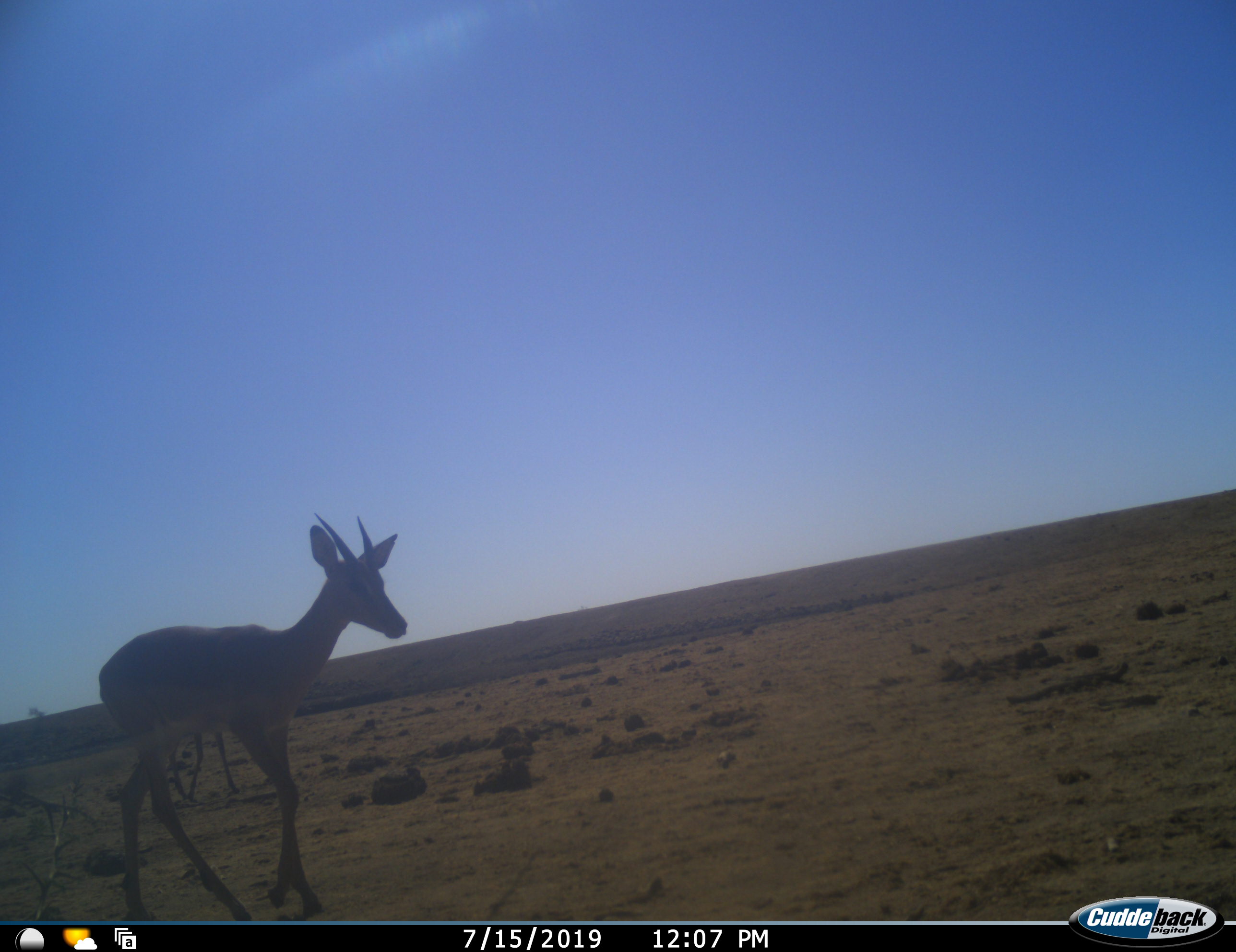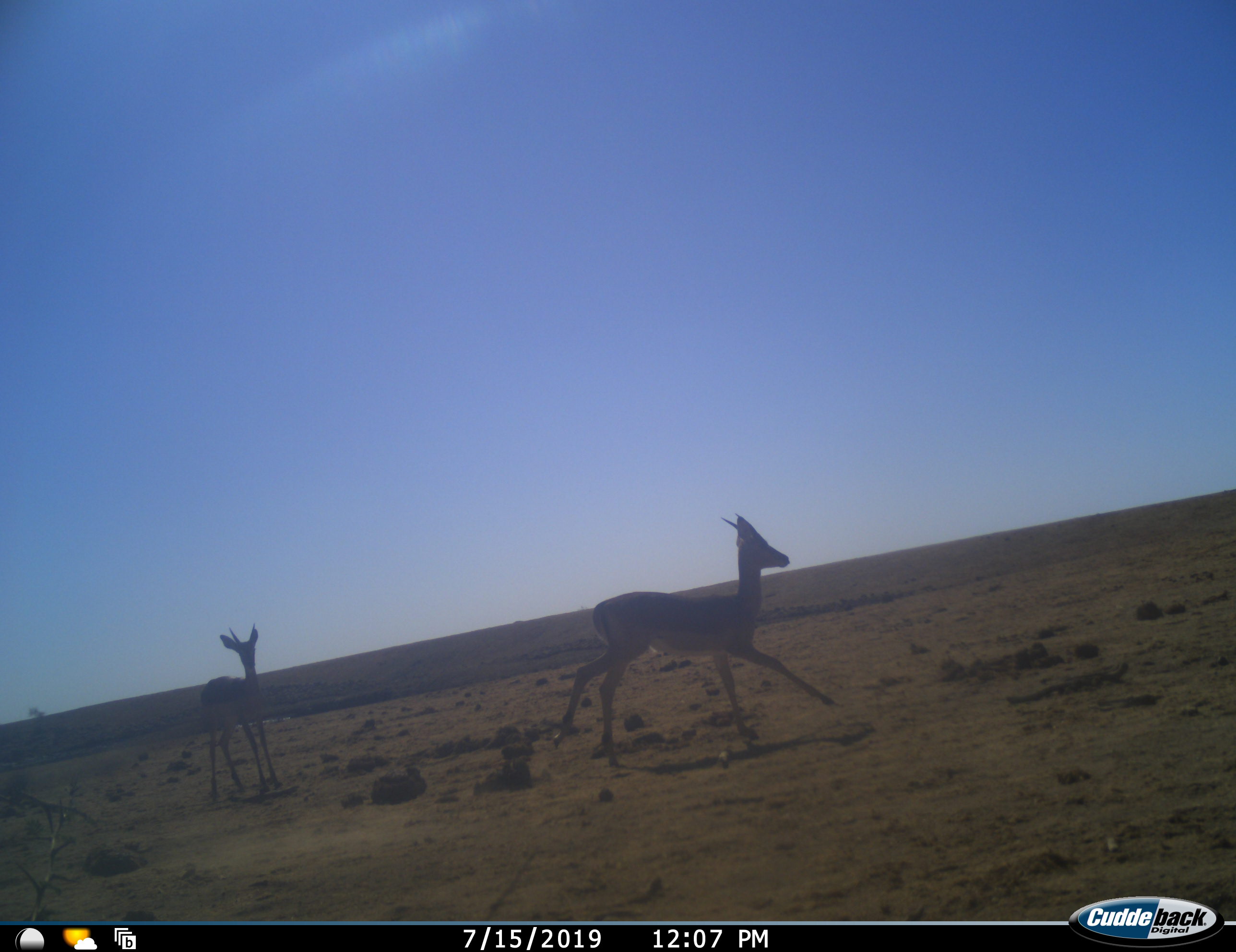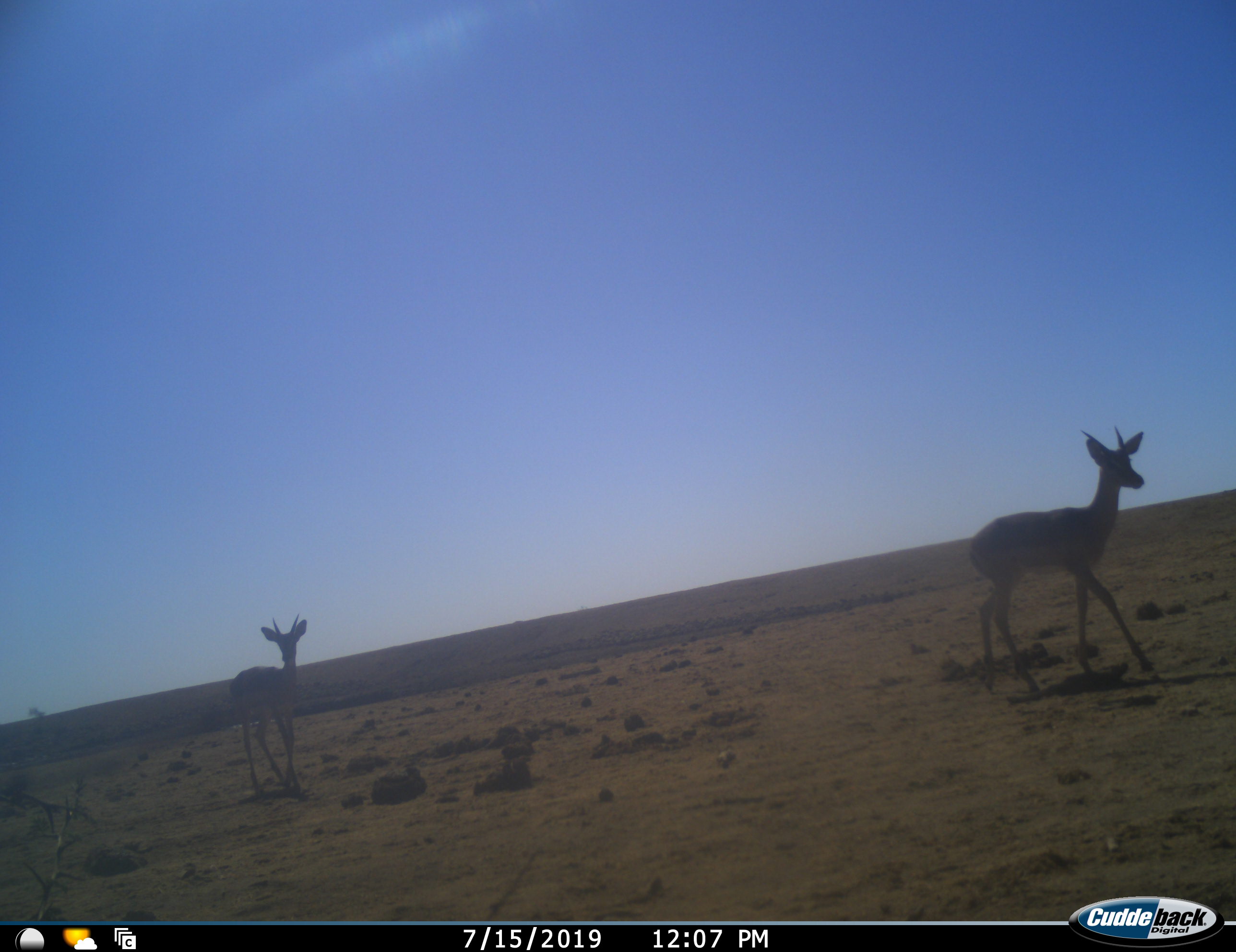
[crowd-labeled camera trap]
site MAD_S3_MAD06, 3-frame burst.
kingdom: Animalia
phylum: Chordata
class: Mammalia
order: Artiodactyla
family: Bovidae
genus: Aepyceros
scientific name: Aepyceros melampus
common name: impala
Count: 2.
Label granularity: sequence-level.